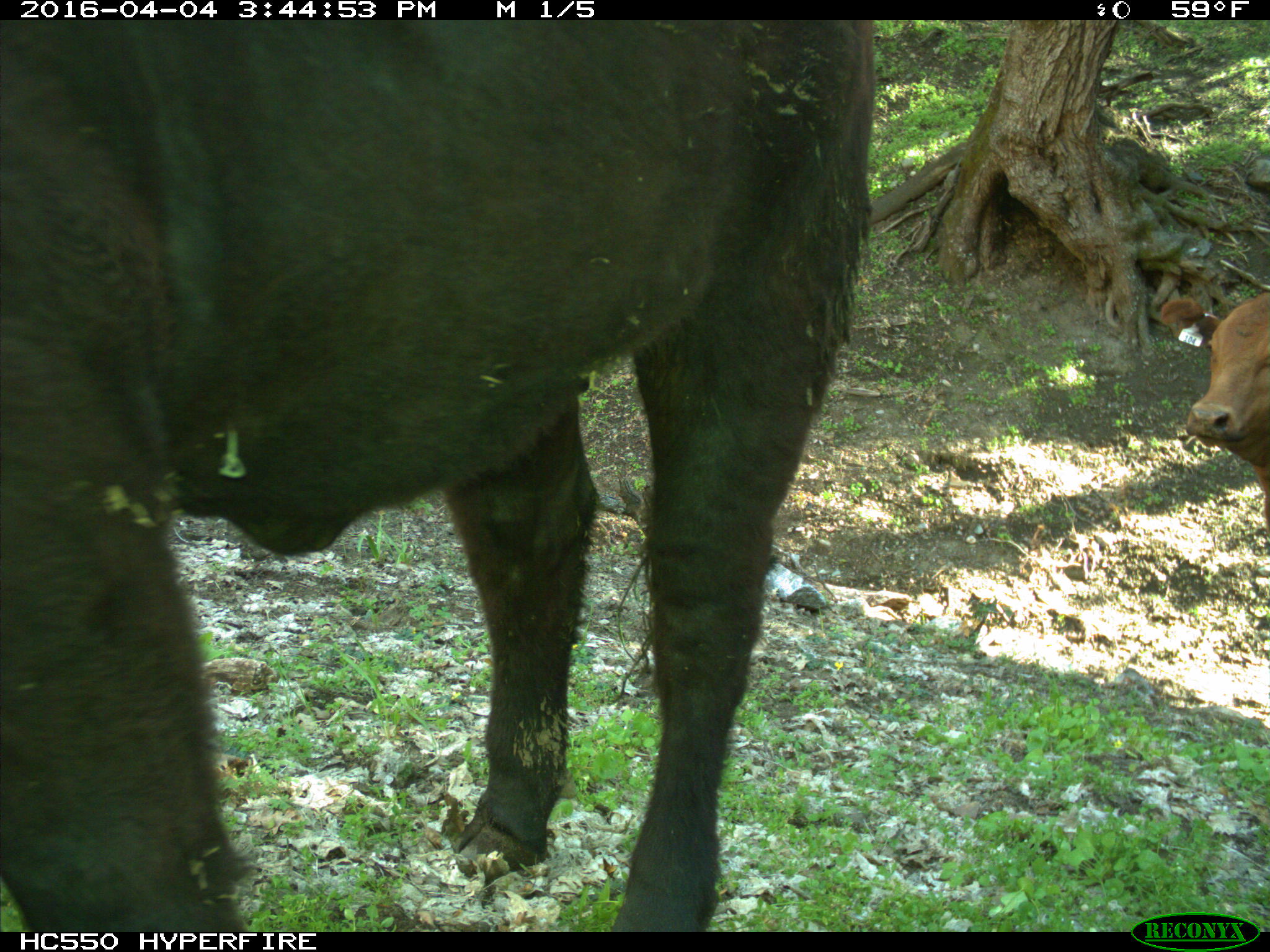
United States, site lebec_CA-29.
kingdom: Animalia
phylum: Chordata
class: Mammalia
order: Artiodactyla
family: Bovidae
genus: Bos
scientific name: Bos taurus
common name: domestic cow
Bos taurus (domestic cow).